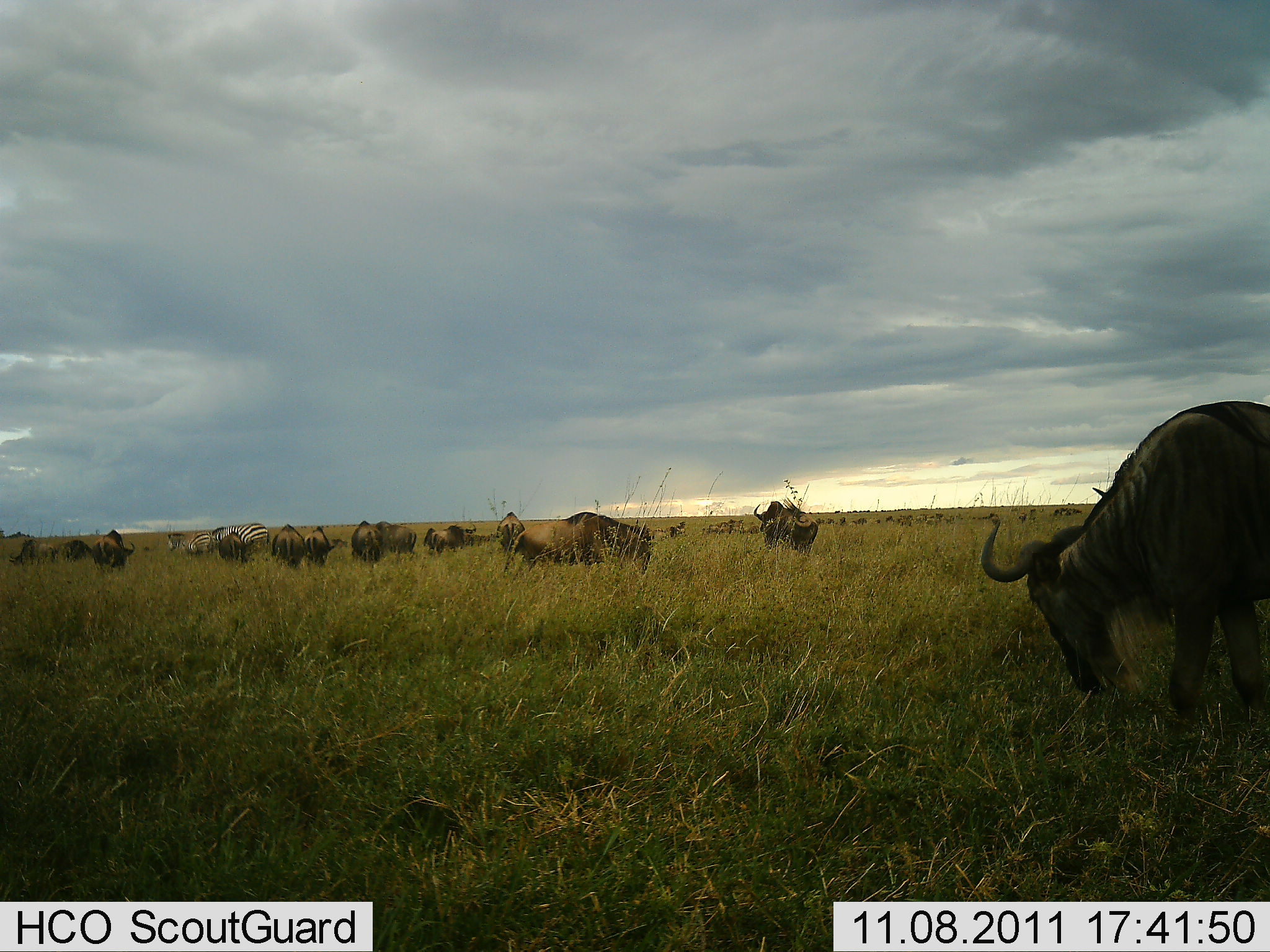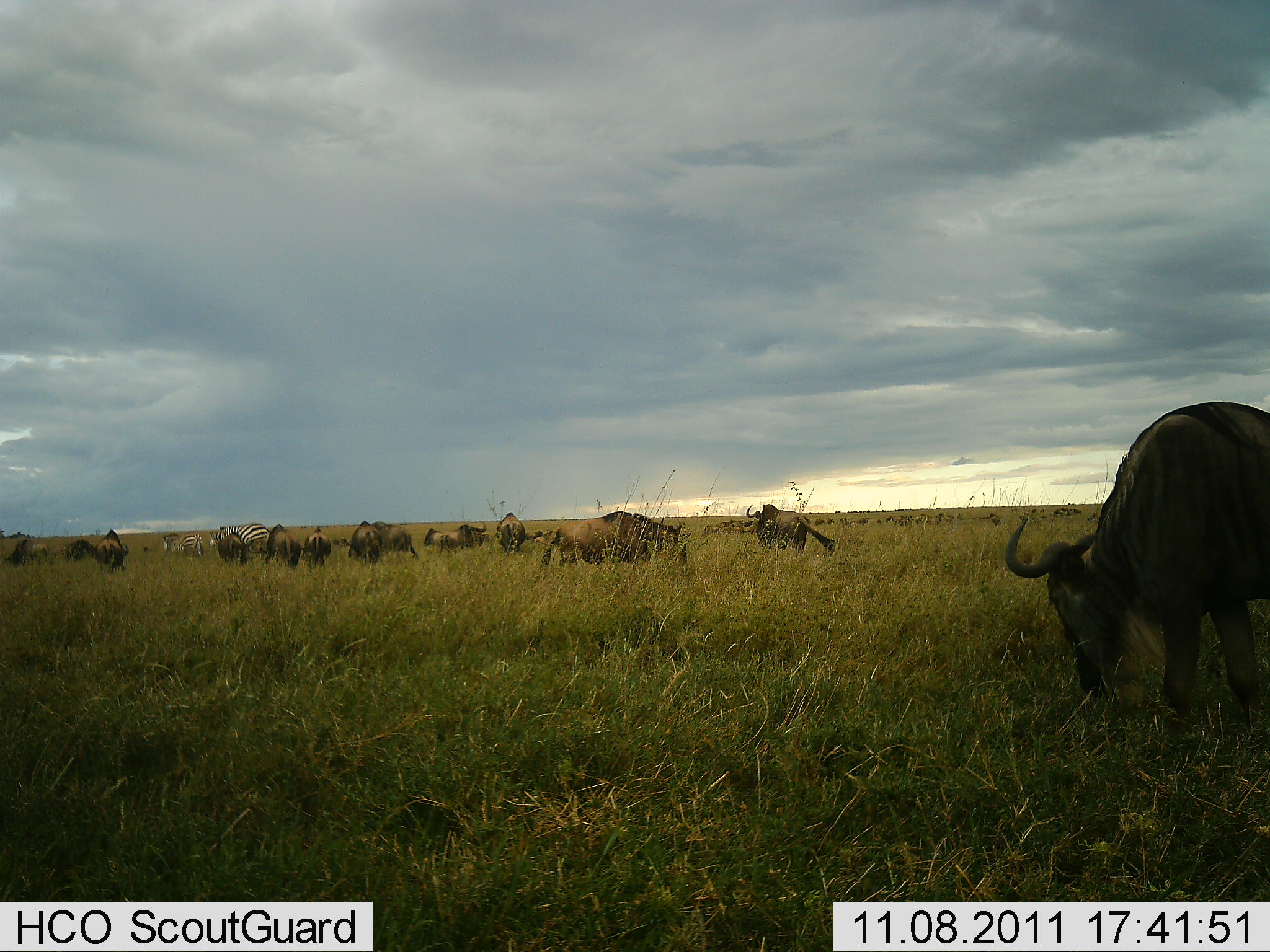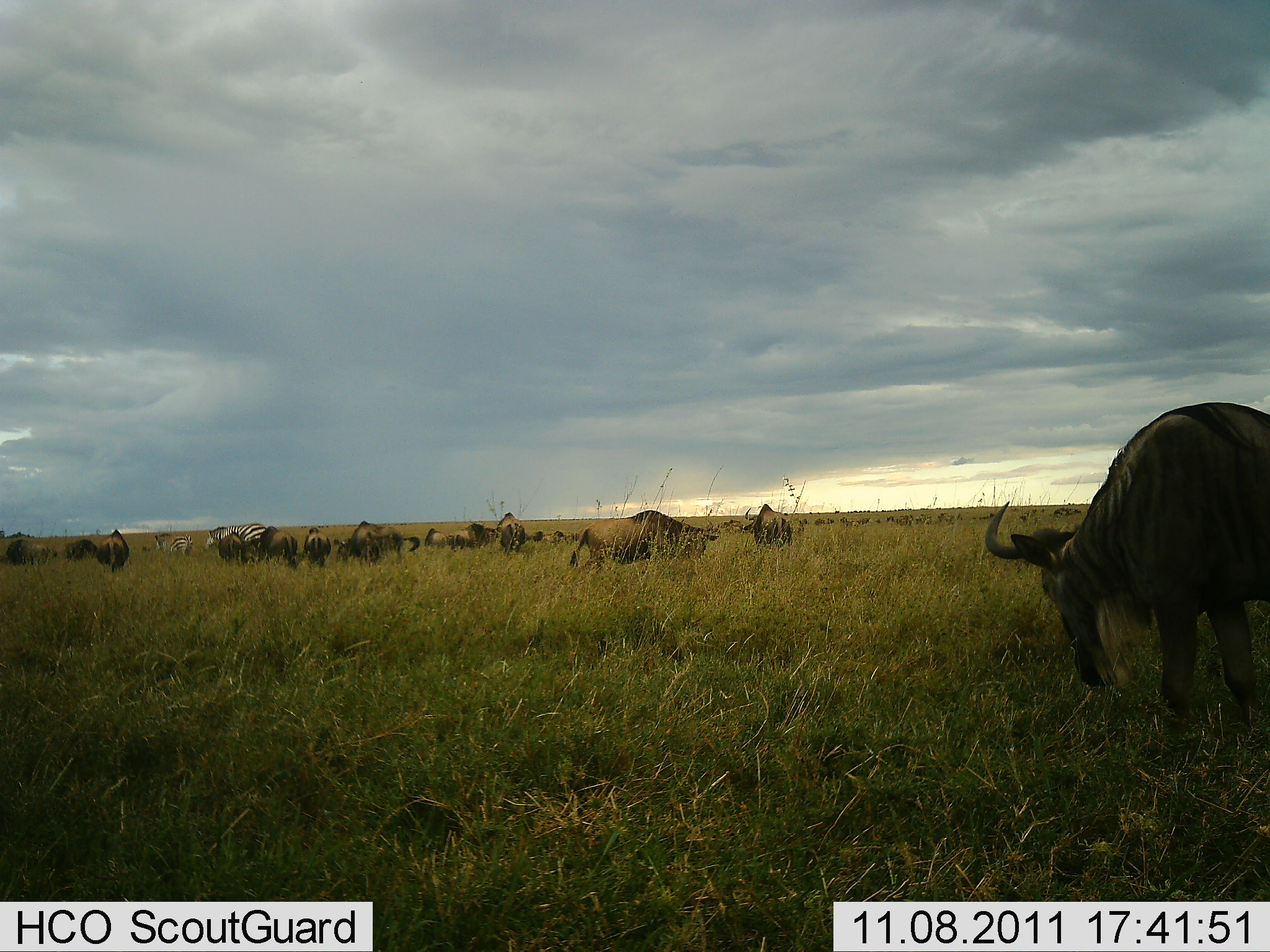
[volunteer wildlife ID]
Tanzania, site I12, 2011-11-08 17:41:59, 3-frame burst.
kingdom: Animalia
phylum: Chordata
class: Mammalia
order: Artiodactyla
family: Bovidae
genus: Connochaetes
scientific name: Connochaetes taurinus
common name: blue wildebeest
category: wildebeest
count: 11-50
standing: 24%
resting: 0%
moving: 35%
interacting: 0%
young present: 0%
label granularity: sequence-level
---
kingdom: Animalia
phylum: Chordata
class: Mammalia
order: Perissodactyla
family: Equidae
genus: Equus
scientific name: Equus quagga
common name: plains zebra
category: zebra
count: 2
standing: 30%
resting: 0%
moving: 10%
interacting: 0%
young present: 0%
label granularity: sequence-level